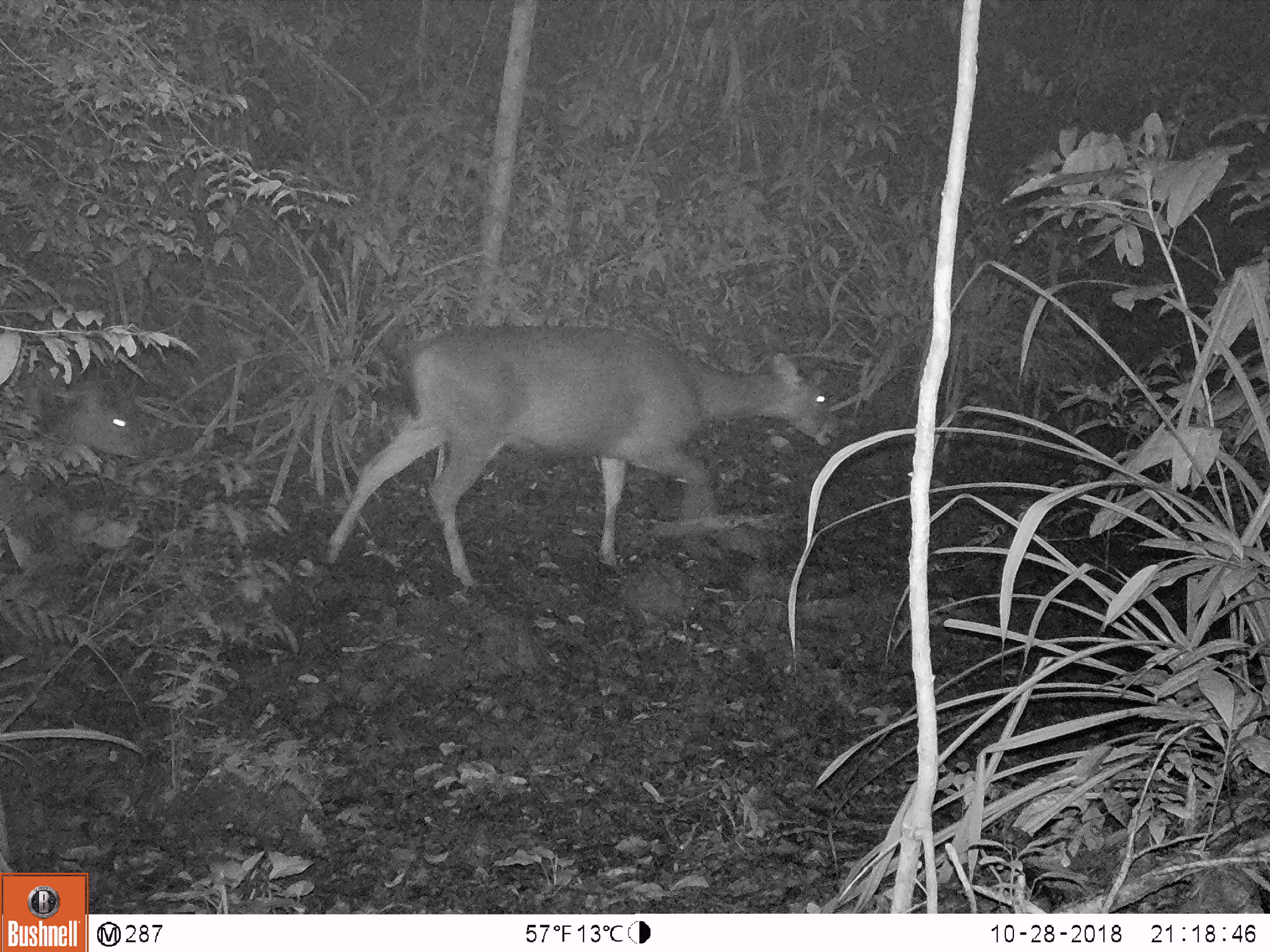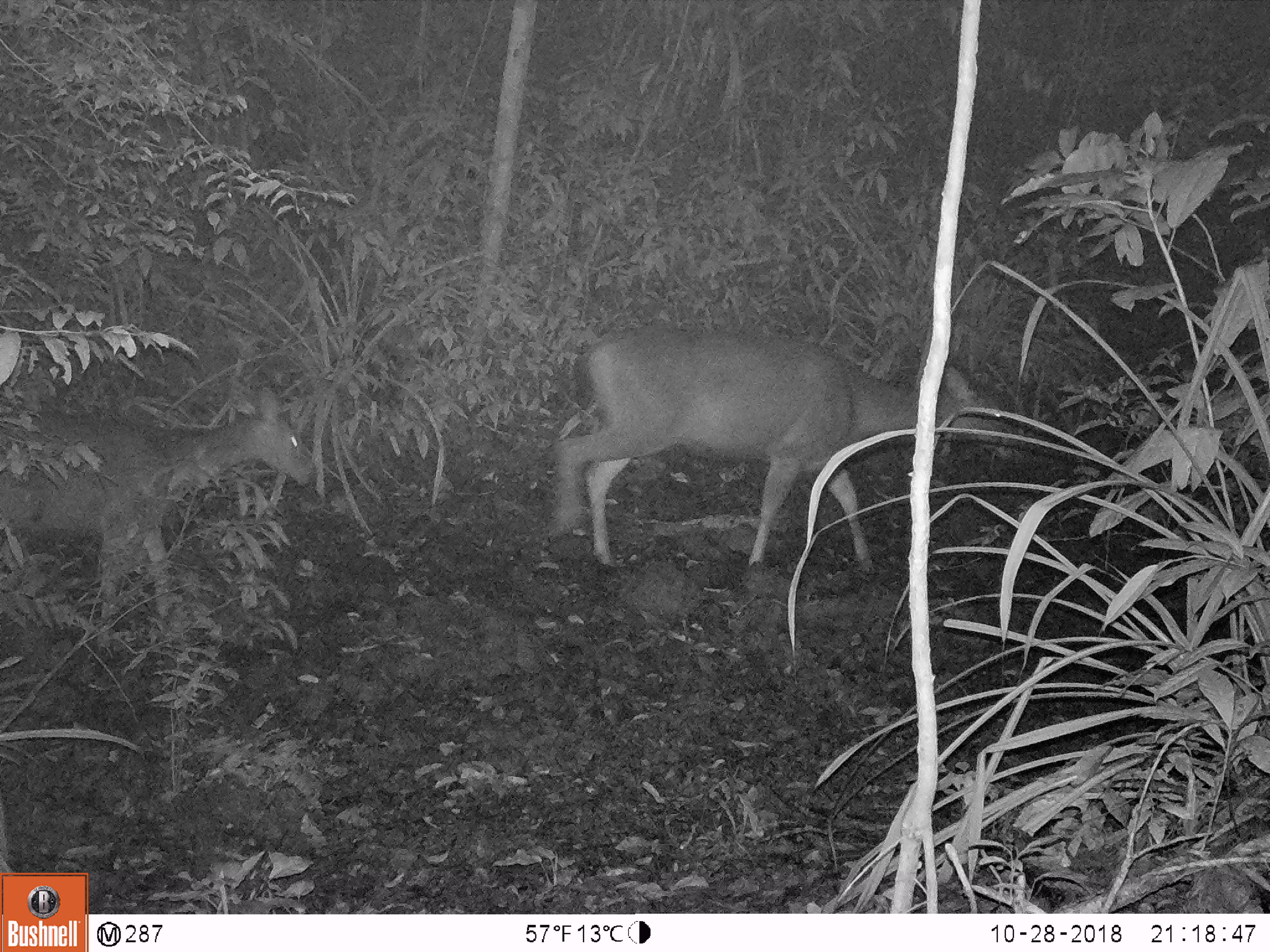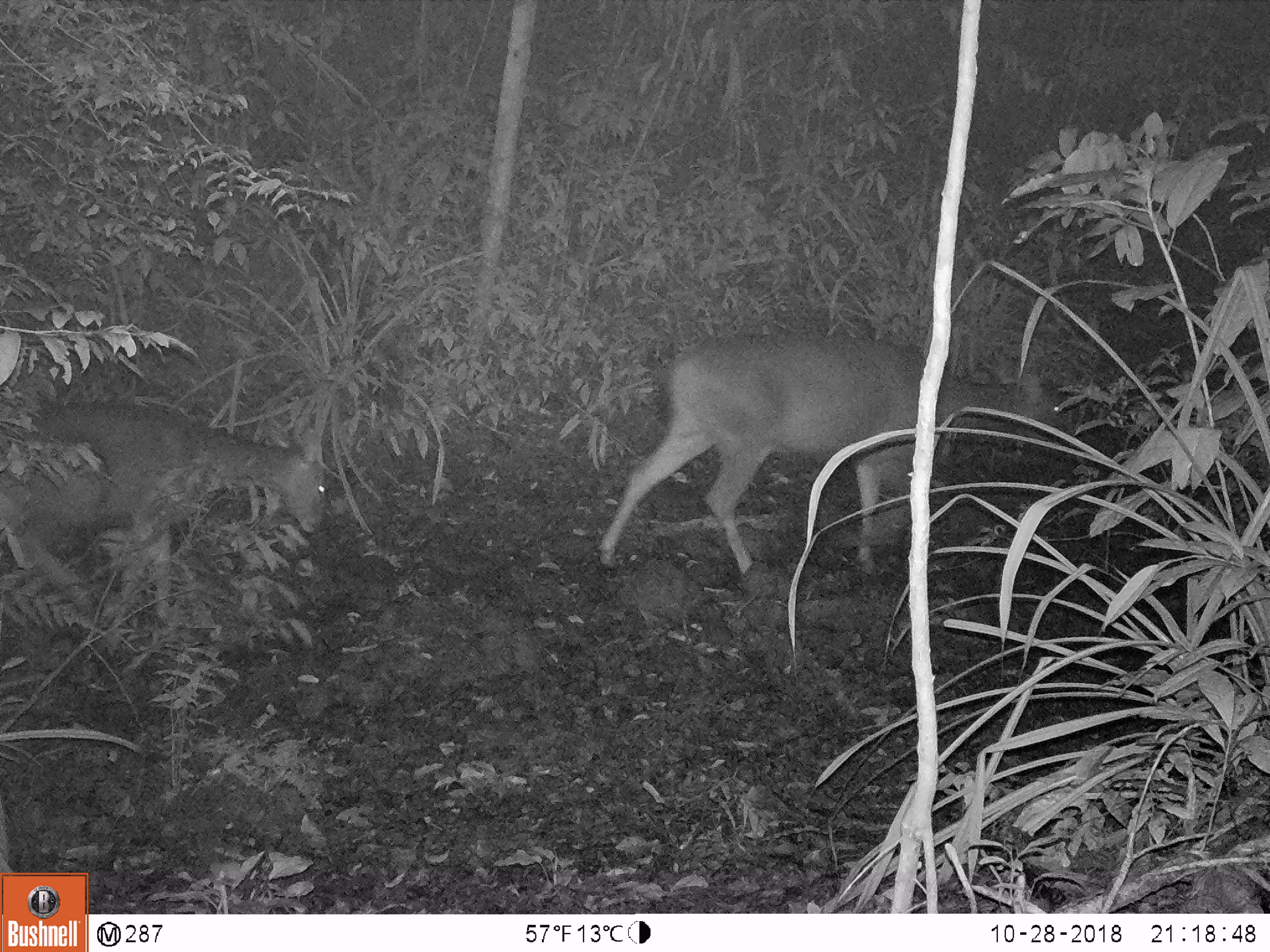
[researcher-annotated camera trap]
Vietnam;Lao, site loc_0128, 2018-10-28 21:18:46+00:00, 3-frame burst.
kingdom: Animalia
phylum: Chordata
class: Mammalia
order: Artiodactyla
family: Cervidae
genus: Rusa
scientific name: Rusa unicolor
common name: sambar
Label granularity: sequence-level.